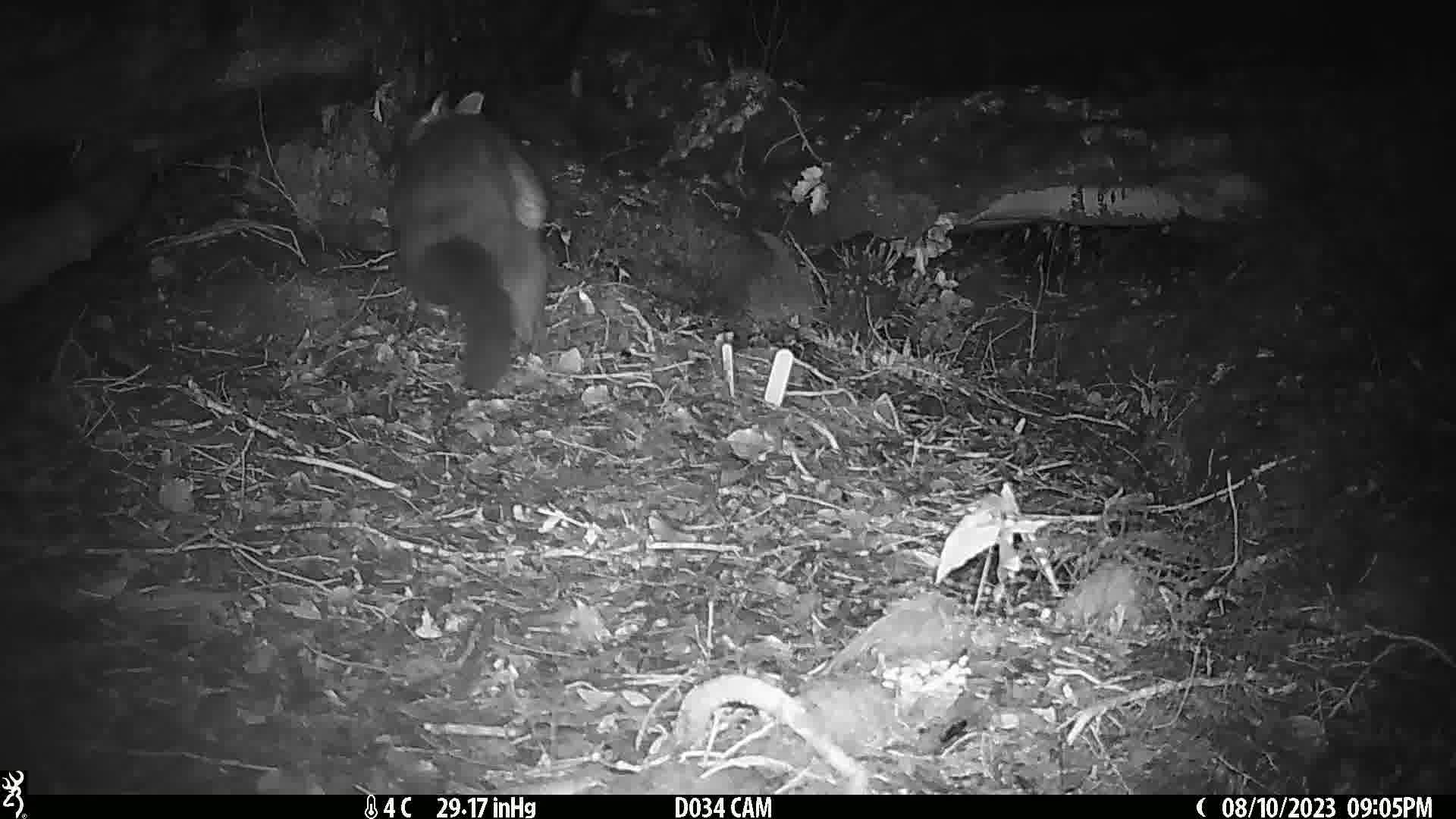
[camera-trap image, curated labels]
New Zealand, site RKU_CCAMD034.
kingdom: Animalia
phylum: Chordata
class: Mammalia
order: Diprotodontia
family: Phalangeridae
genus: Trichosurus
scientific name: Trichosurus vulpecula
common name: common brushtail possum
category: possum